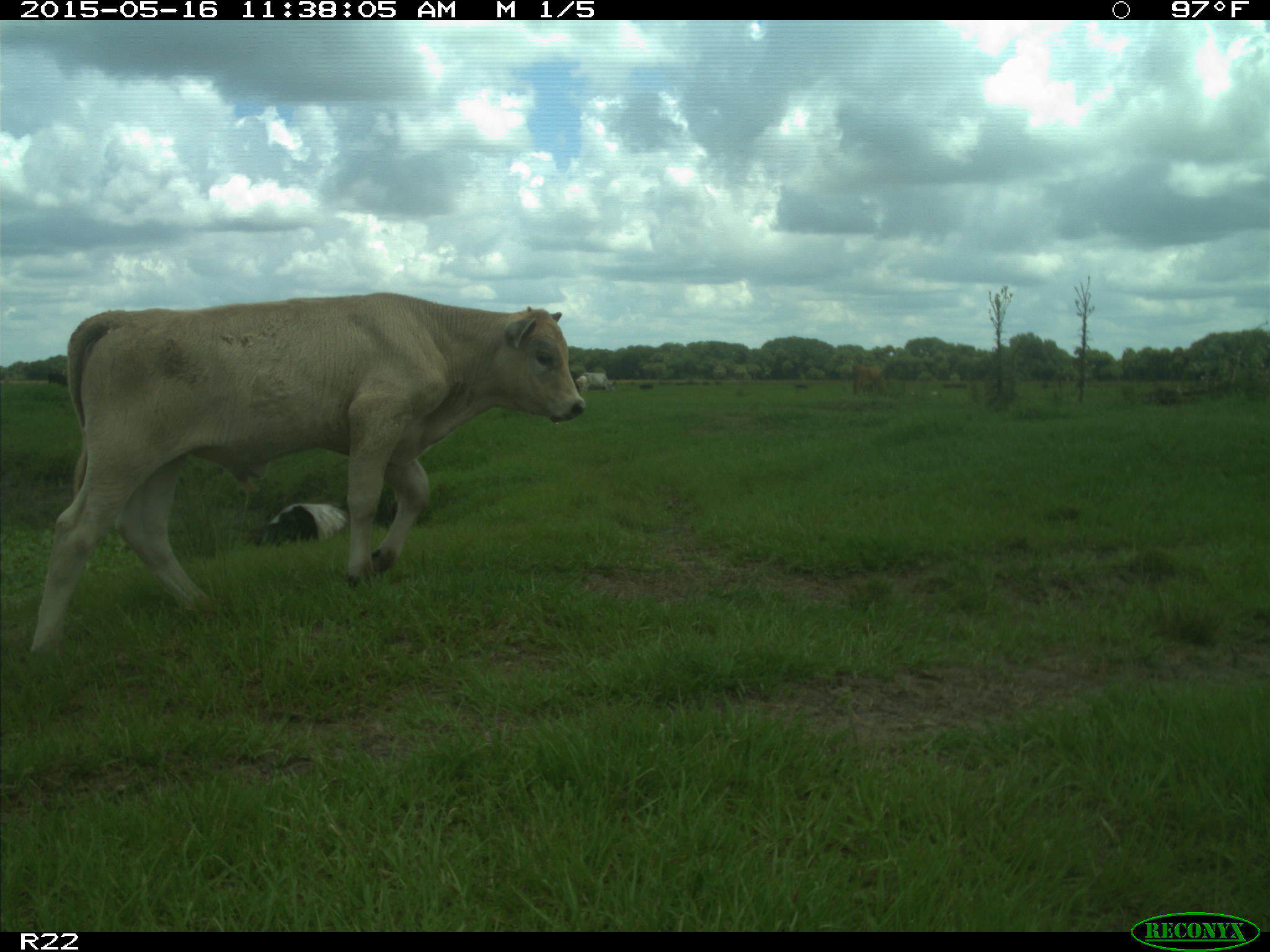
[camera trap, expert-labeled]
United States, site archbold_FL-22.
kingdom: Animalia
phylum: Chordata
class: Mammalia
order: Artiodactyla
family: Bovidae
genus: Bos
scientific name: Bos taurus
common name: domestic cow